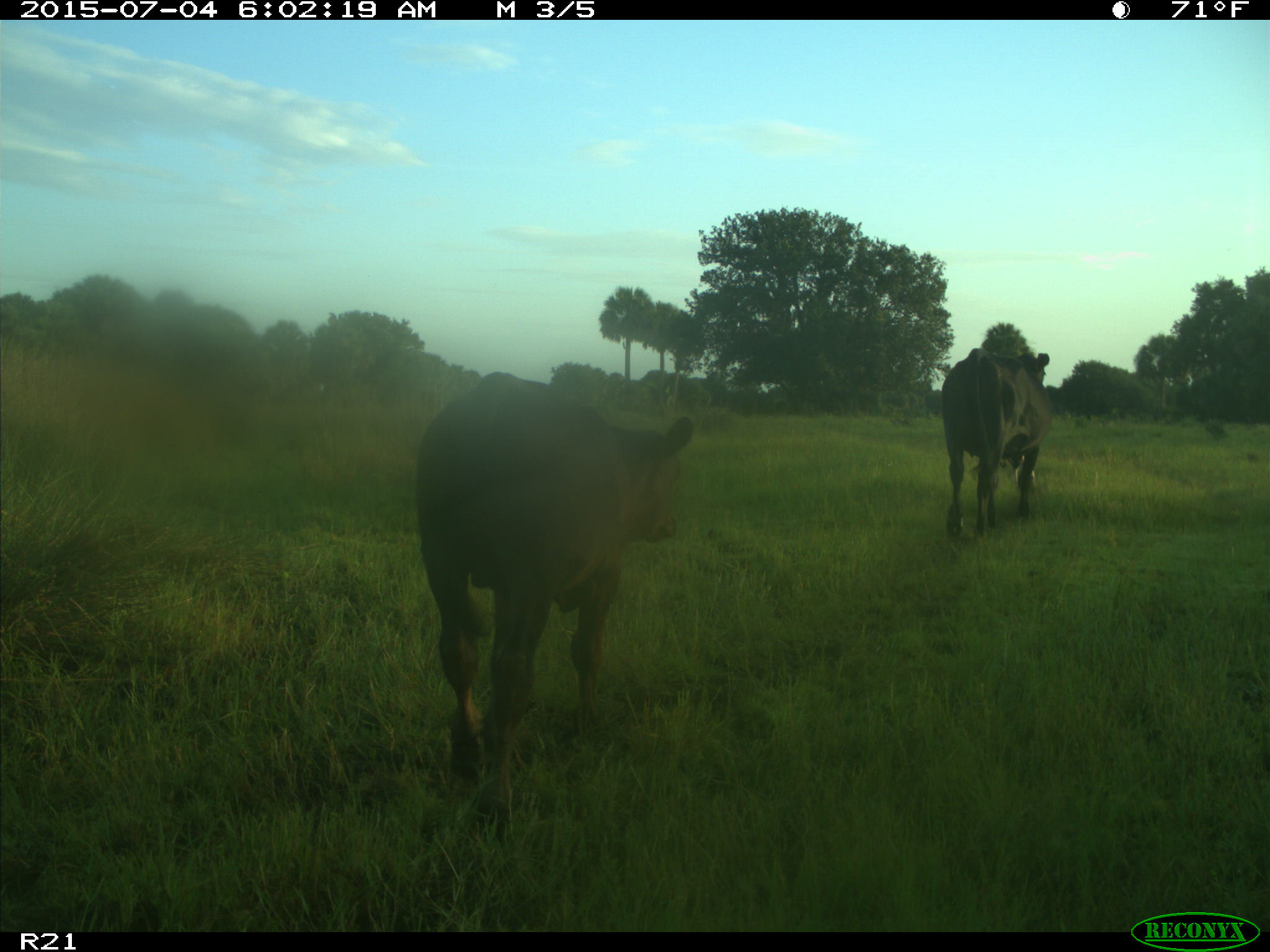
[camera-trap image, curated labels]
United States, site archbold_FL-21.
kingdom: Animalia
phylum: Chordata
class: Mammalia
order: Artiodactyla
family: Bovidae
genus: Bos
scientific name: Bos taurus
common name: domestic cow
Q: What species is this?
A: Bos taurus (domestic cow).